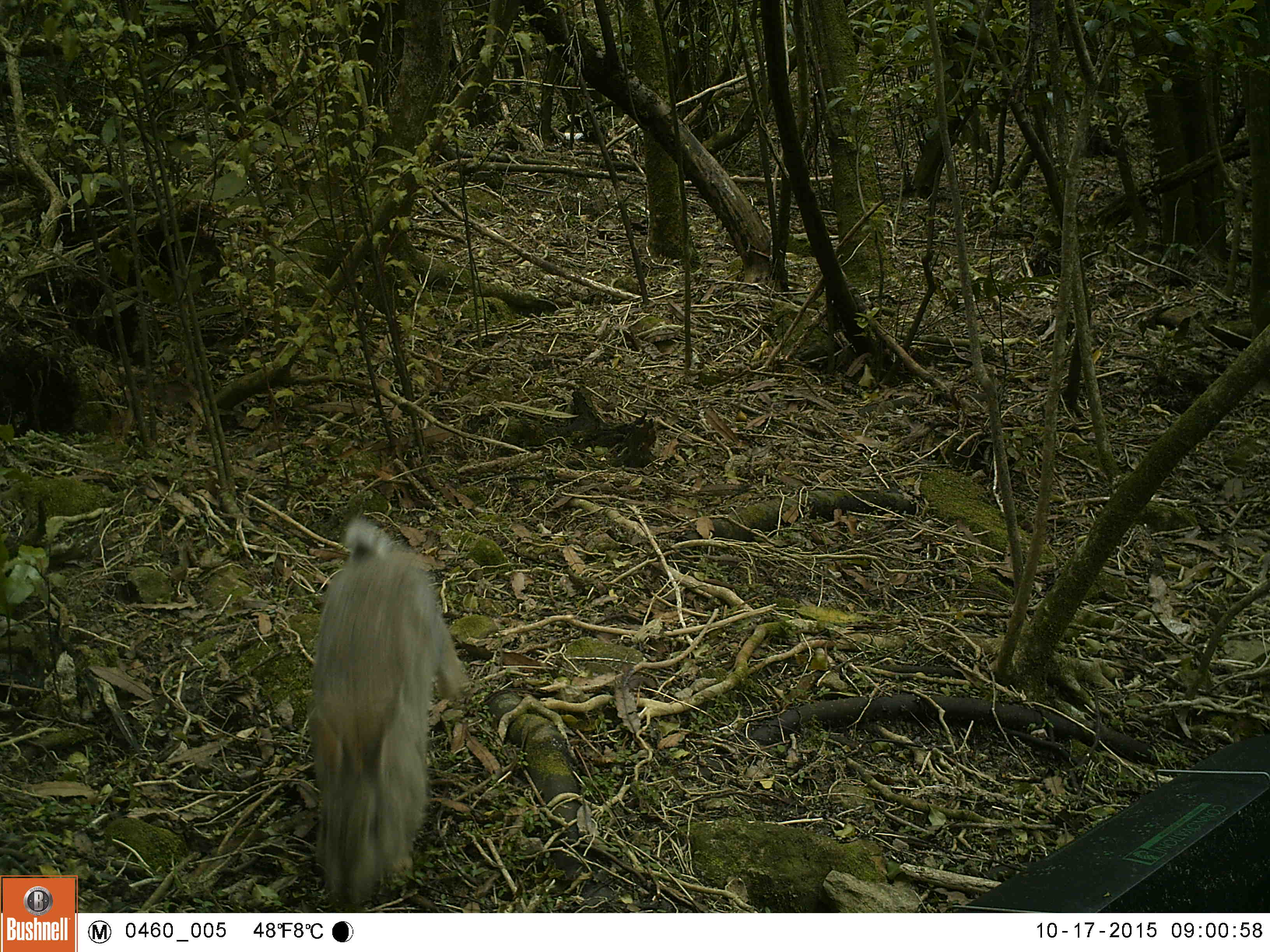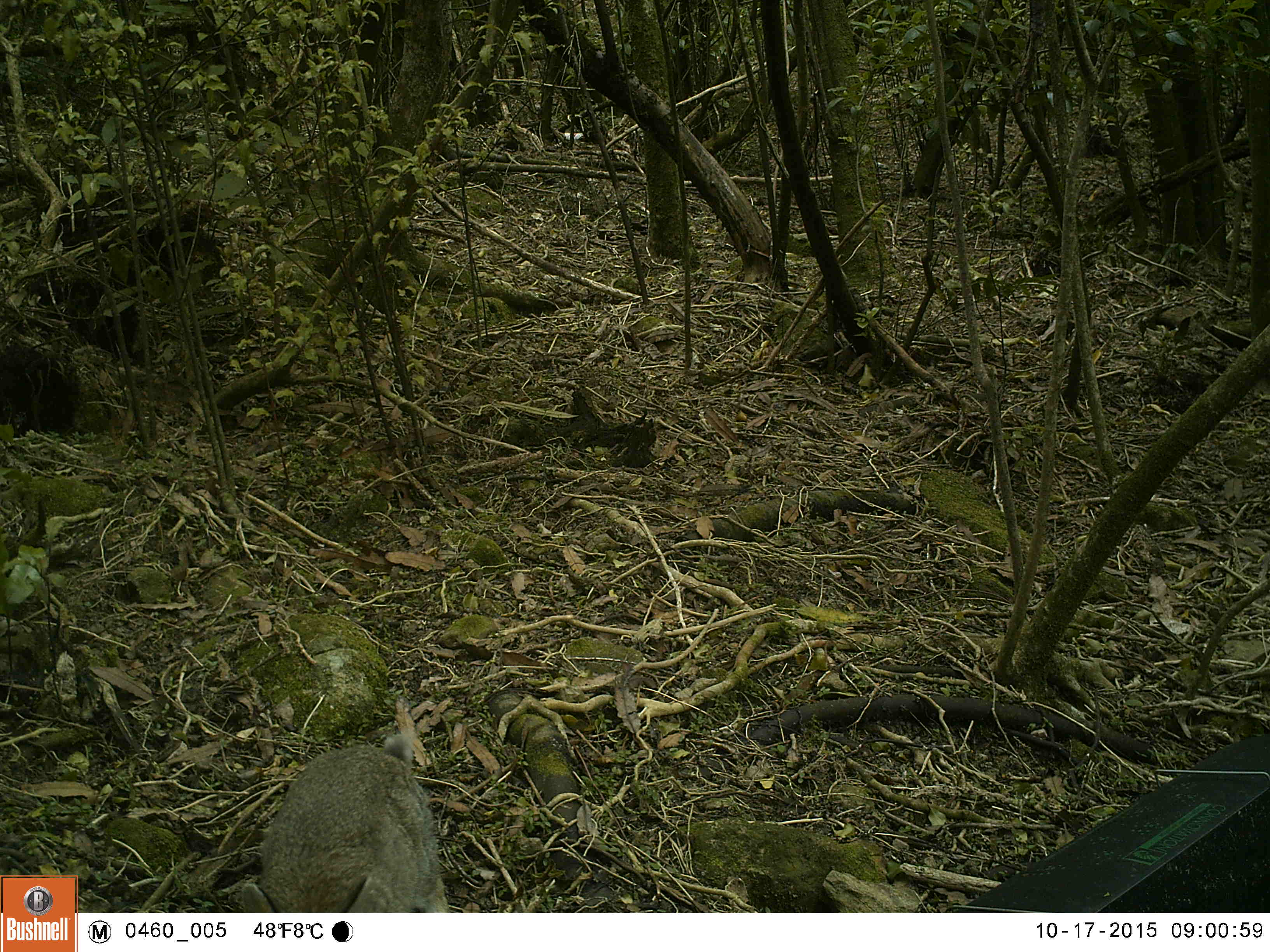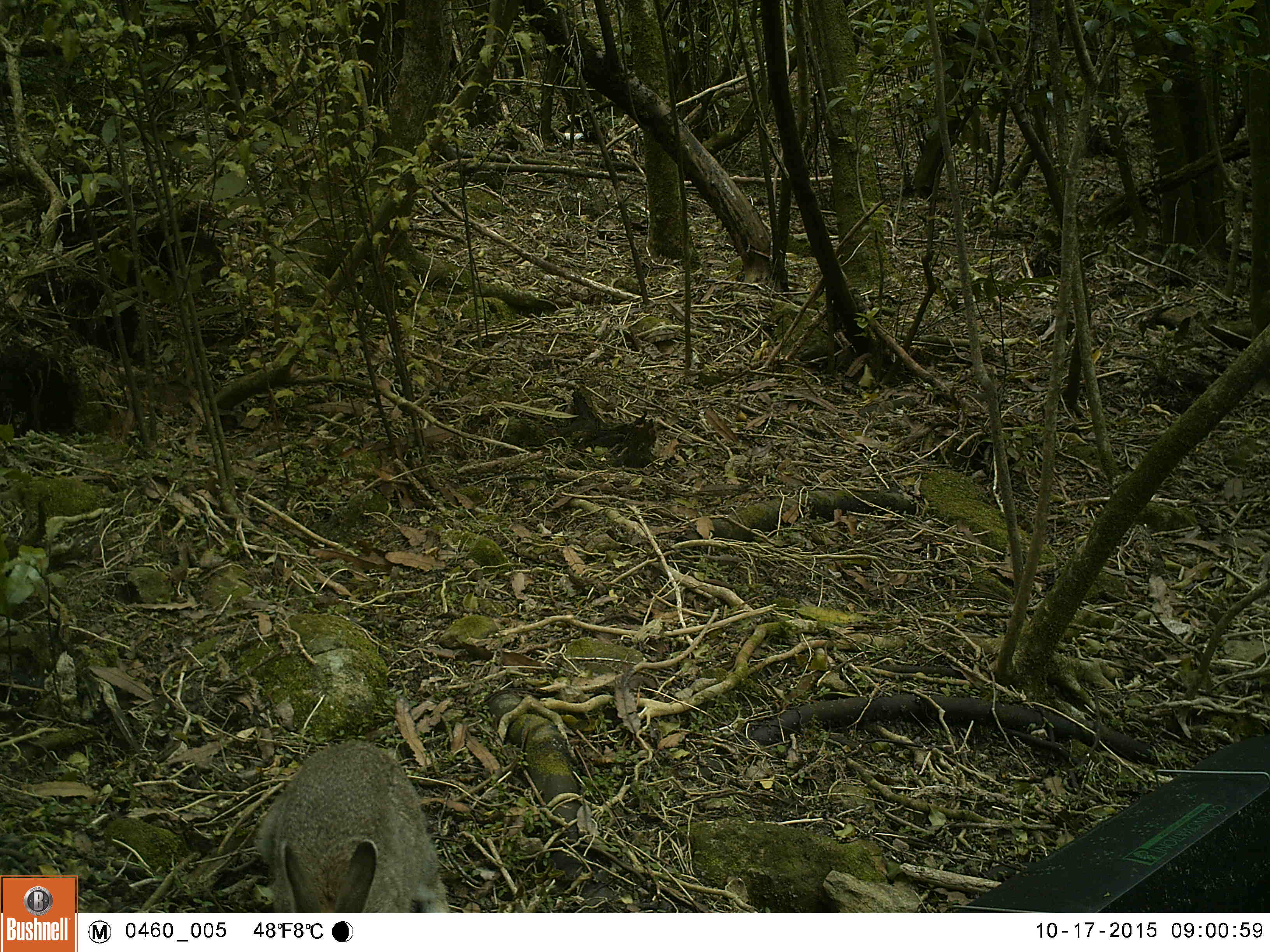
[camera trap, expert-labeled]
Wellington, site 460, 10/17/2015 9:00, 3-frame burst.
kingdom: Animalia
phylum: Chordata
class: Mammalia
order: Lagomorpha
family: Leporidae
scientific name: Leporidae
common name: rabbit